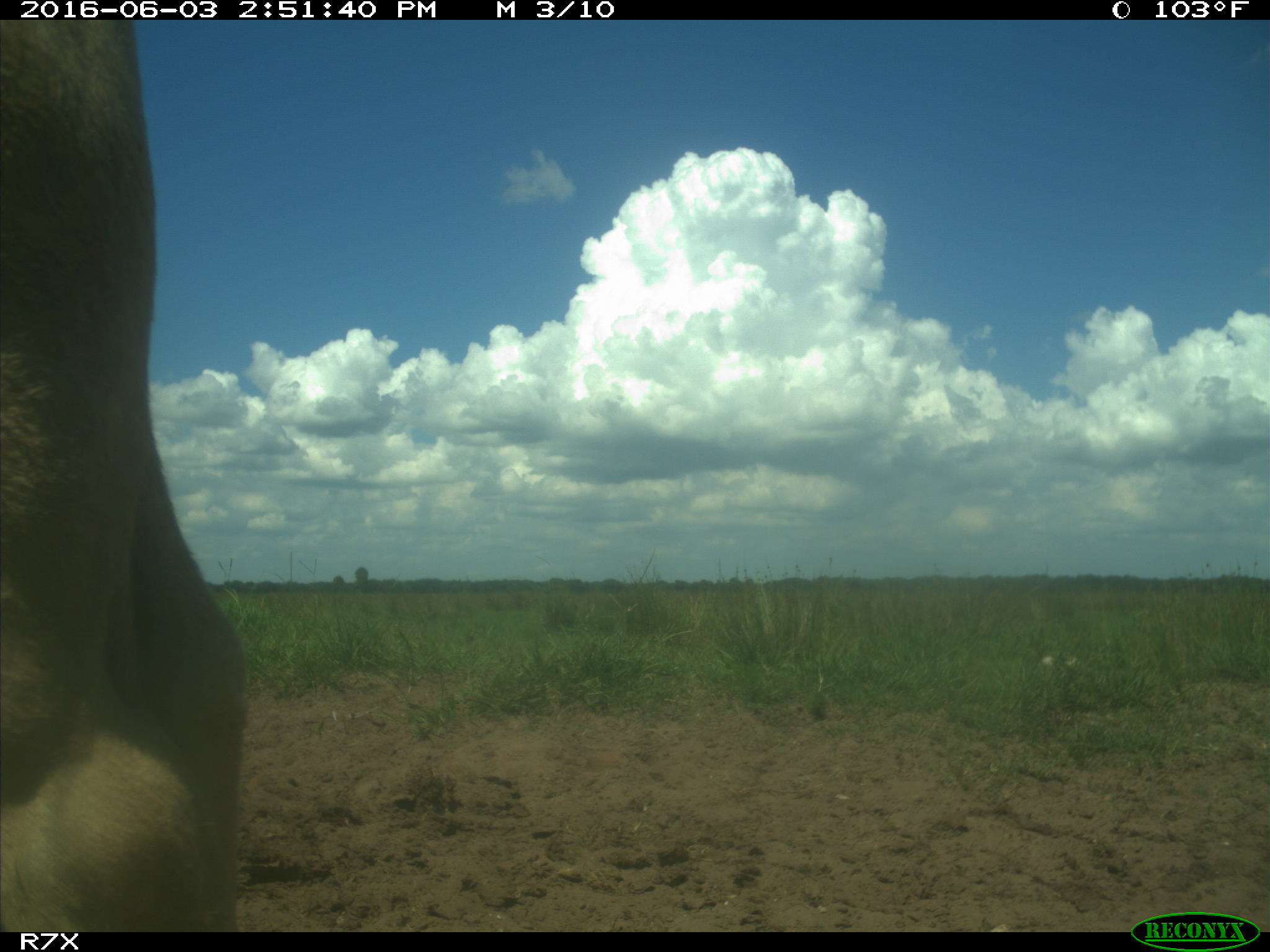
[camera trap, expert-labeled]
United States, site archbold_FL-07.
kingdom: Animalia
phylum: Chordata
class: Mammalia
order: Artiodactyla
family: Bovidae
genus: Bos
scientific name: Bos taurus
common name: domestic cow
Bos taurus (domestic cow).